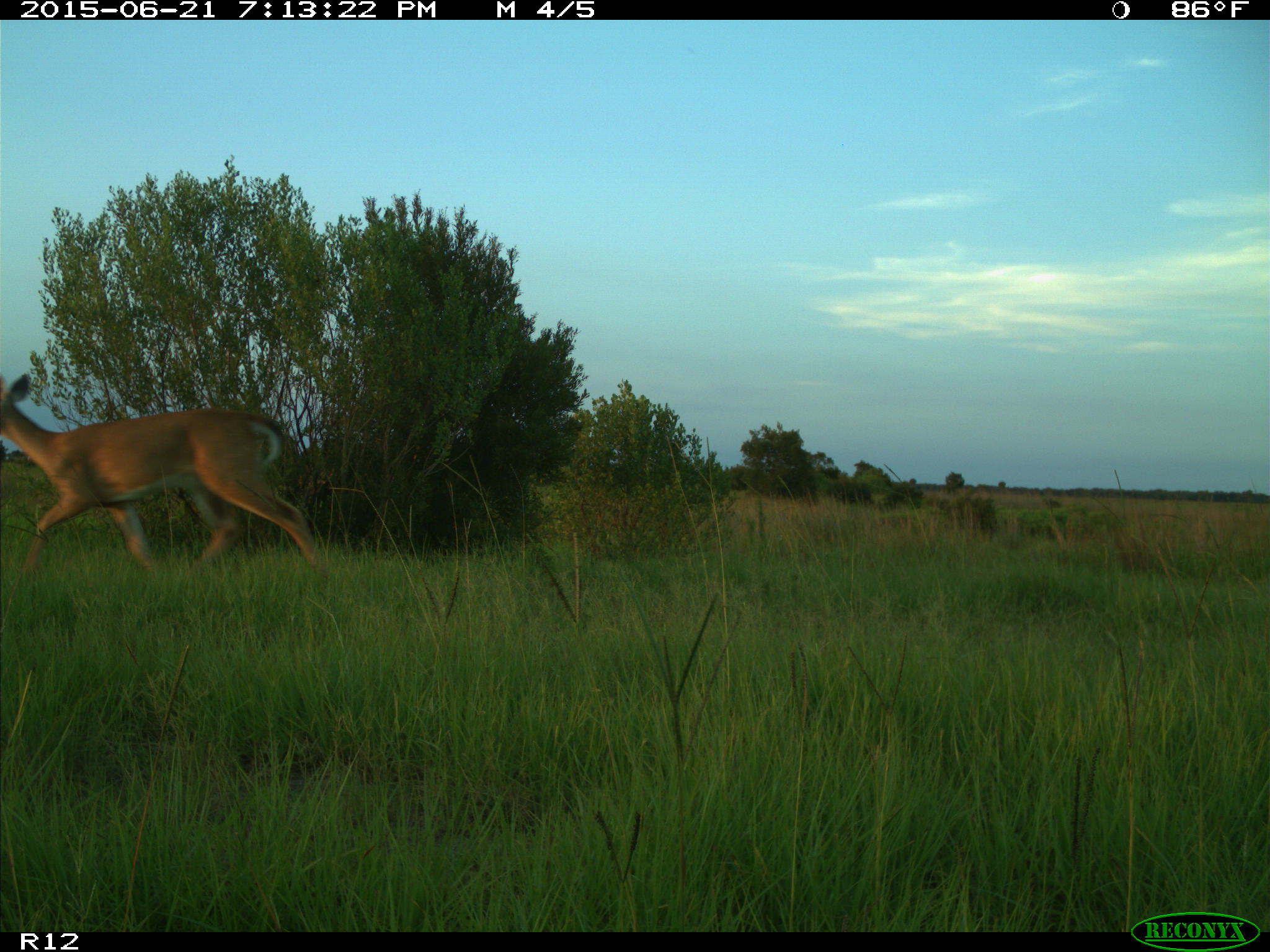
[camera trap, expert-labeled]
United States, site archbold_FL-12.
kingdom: Animalia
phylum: Chordata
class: Mammalia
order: Artiodactyla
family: Cervidae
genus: Odocoileus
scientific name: Odocoileus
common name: deer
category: unidentified deer